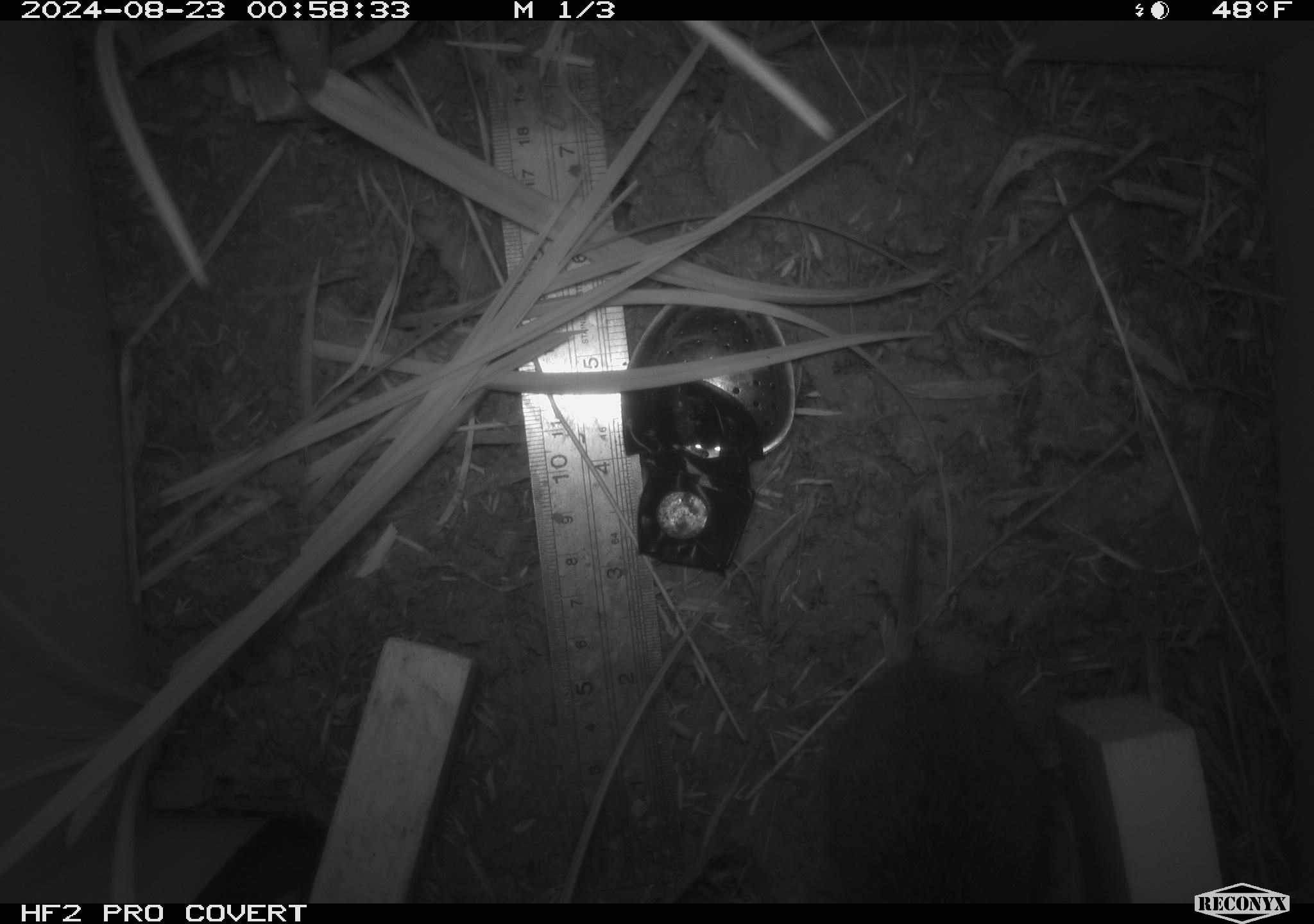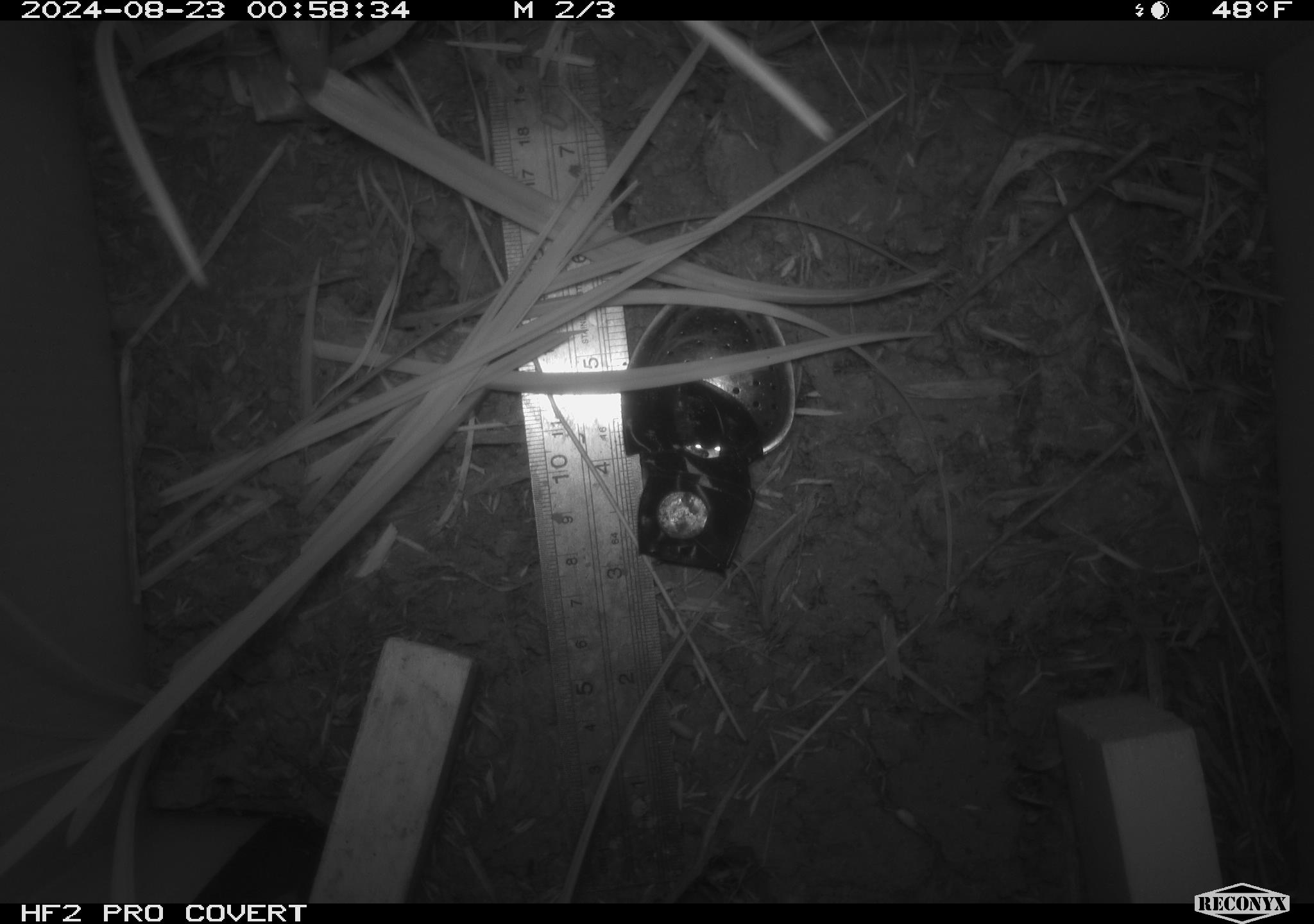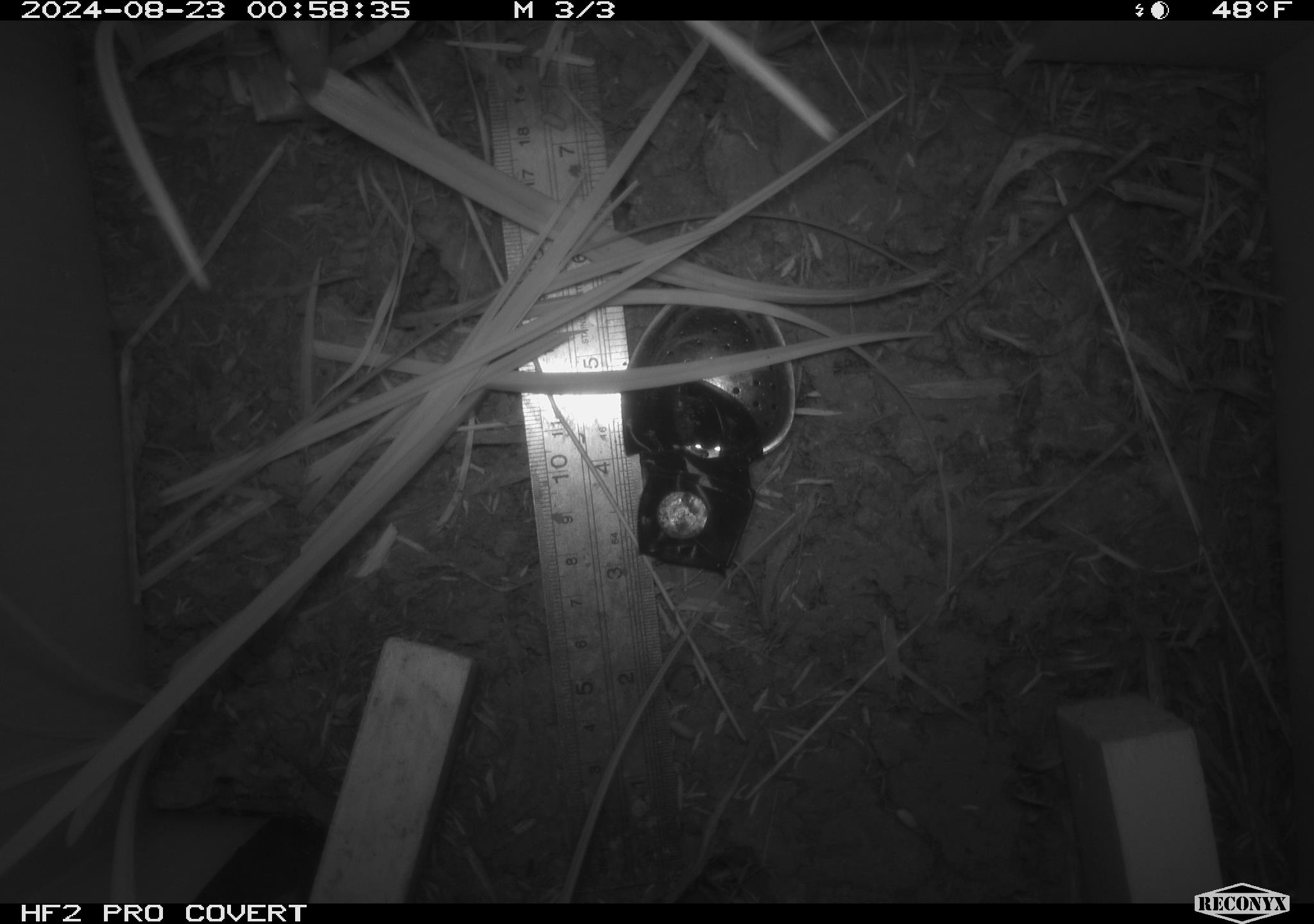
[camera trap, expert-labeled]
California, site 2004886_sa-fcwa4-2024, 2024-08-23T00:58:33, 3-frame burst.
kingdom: Animalia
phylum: Chordata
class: Mammalia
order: Rodentia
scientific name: Rodentia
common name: rodent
Rodent (Rodentia).